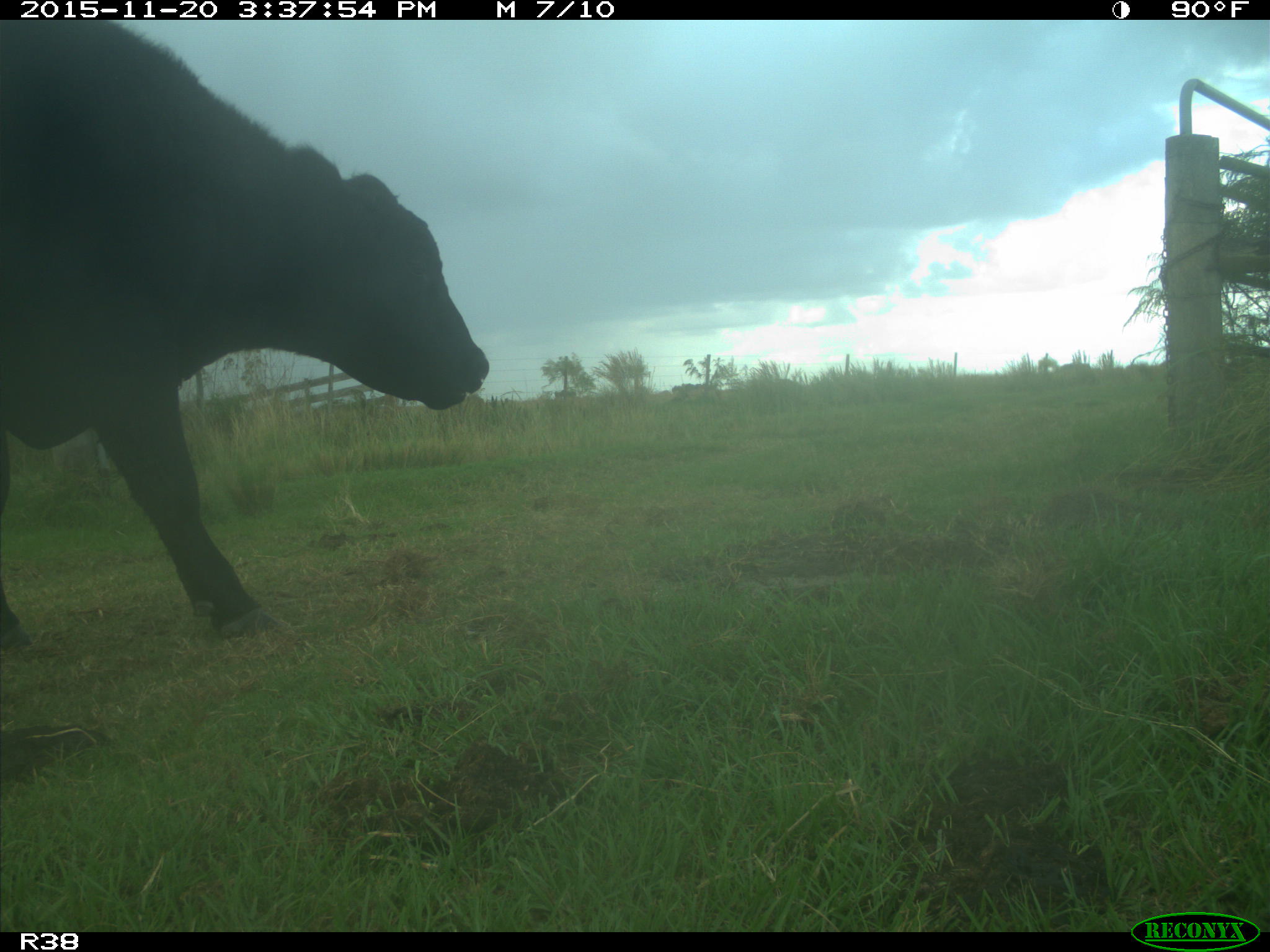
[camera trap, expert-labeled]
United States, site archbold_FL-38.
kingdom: Animalia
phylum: Chordata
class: Mammalia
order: Artiodactyla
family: Bovidae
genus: Bos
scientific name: Bos taurus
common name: domestic cow